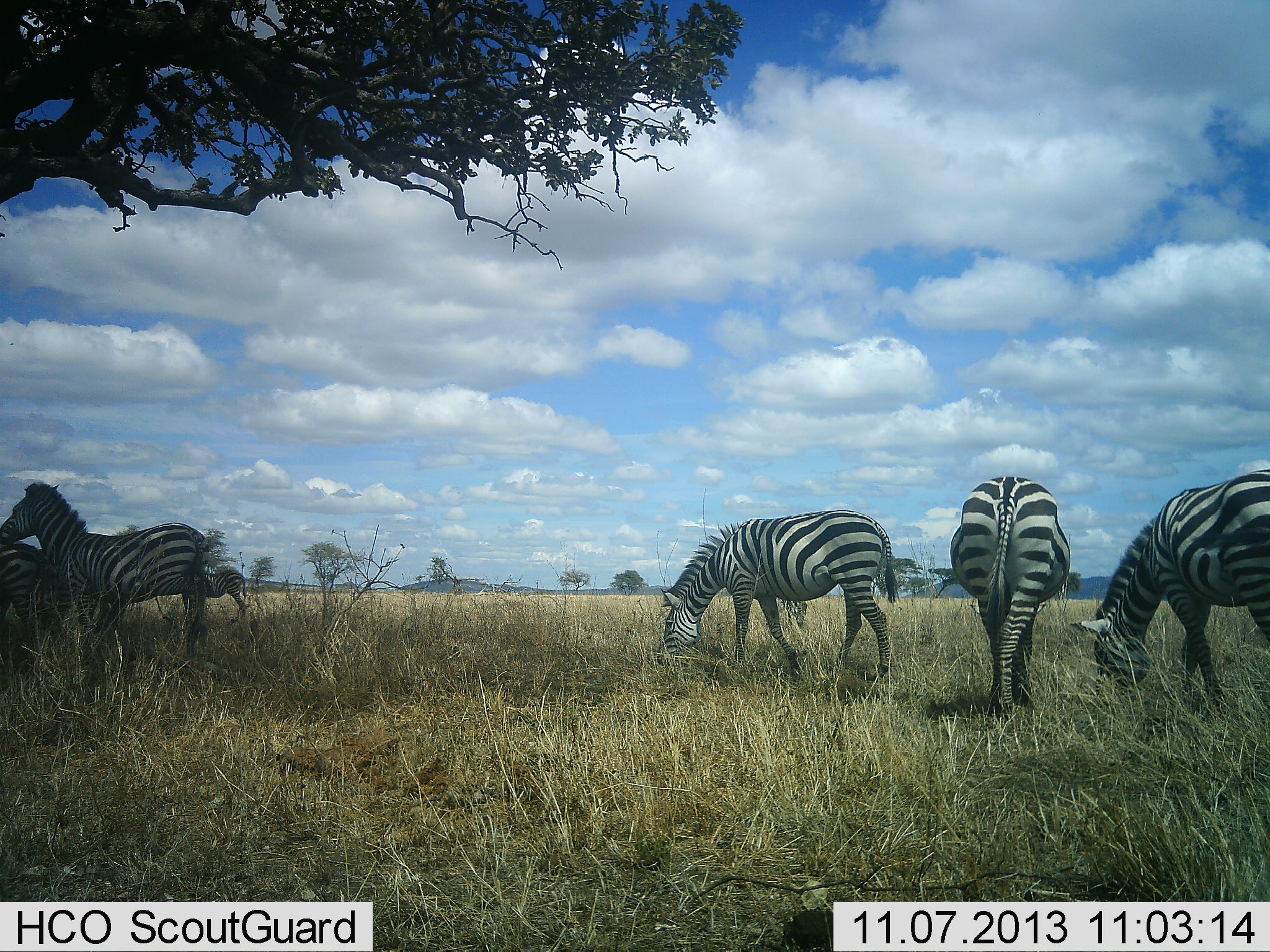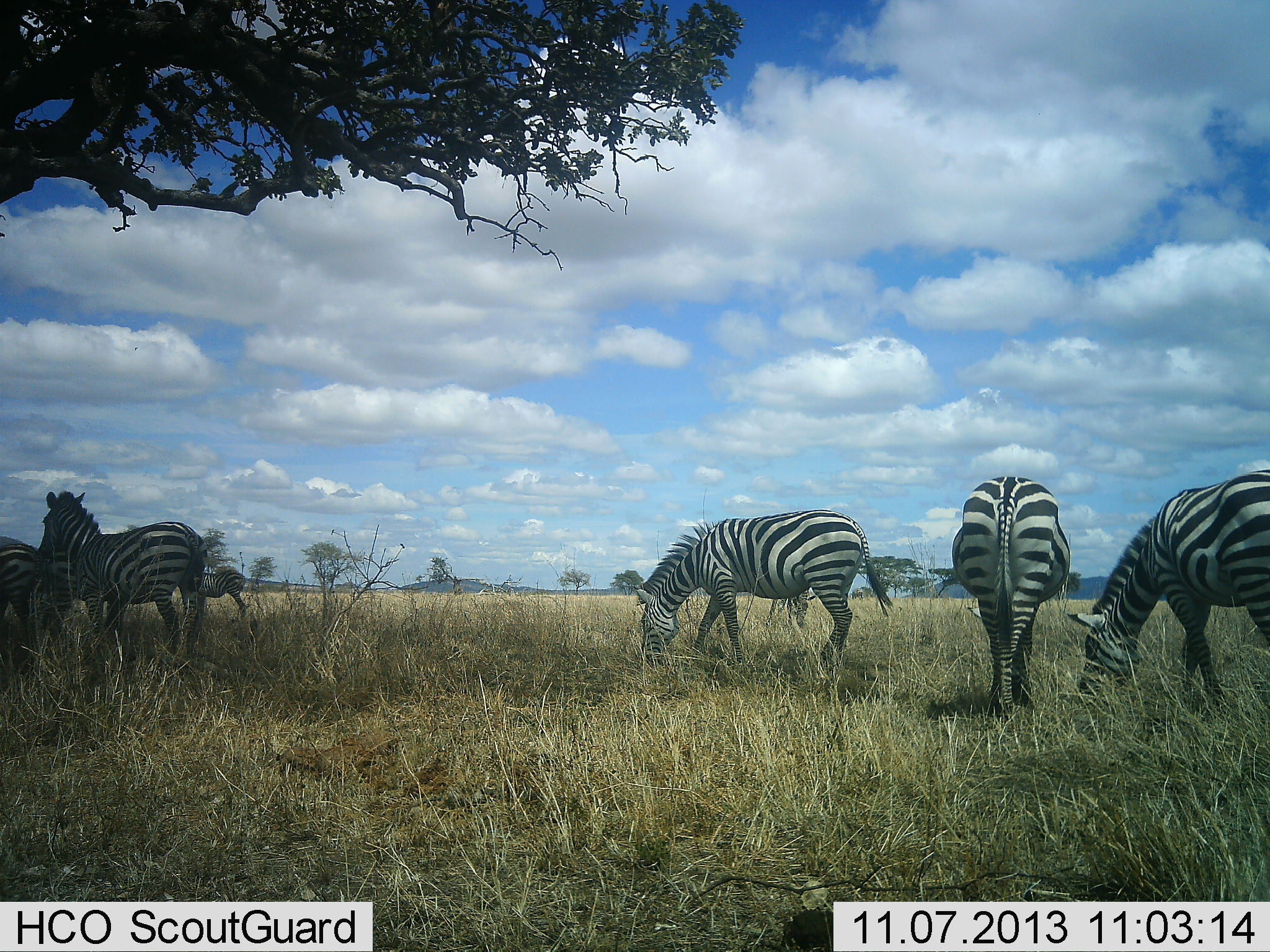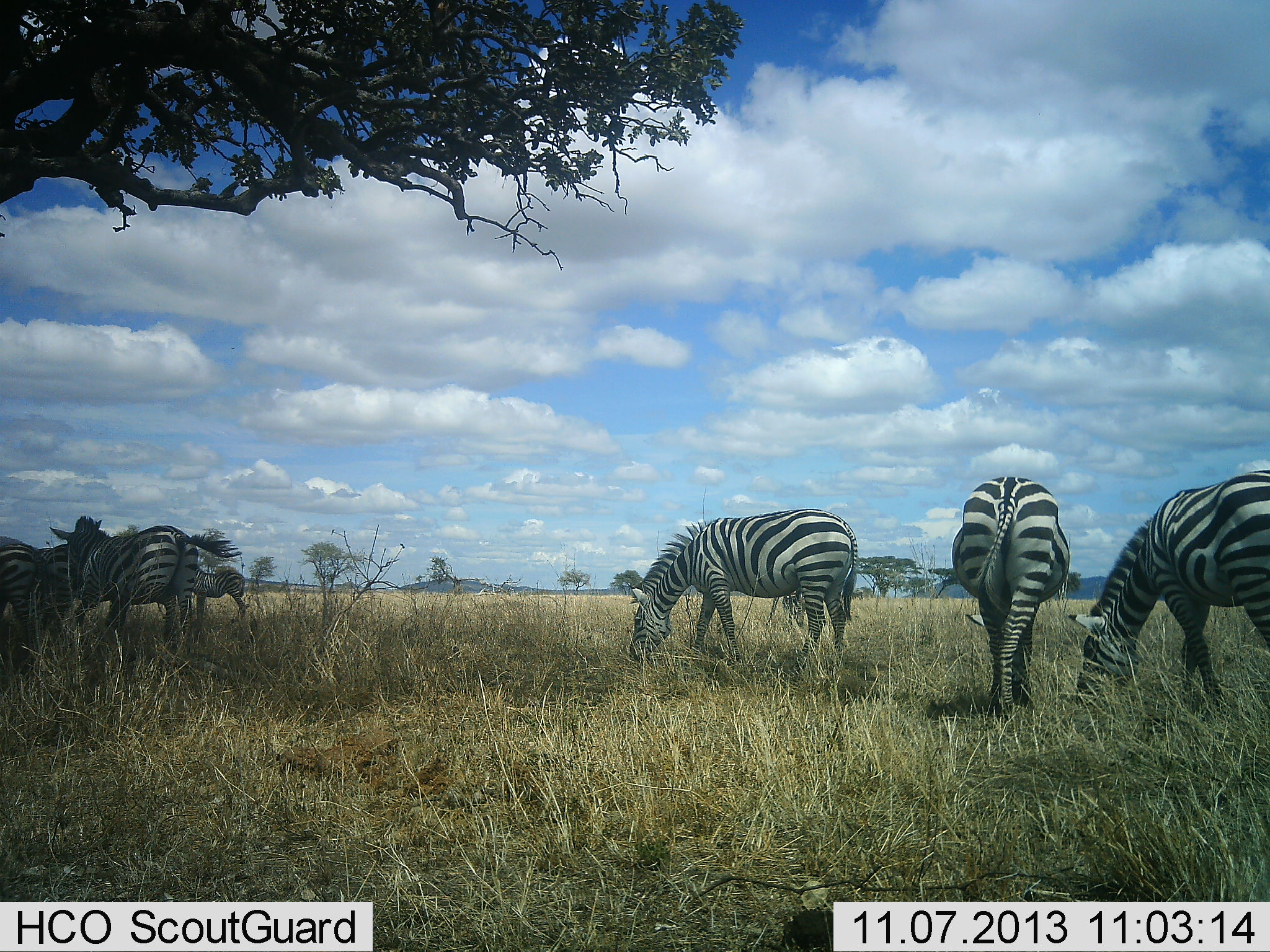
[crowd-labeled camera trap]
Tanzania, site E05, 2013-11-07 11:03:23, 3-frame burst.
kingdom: Animalia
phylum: Chordata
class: Mammalia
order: Perissodactyla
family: Equidae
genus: Equus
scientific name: Equus quagga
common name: plains zebra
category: zebra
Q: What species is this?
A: Zebra (plains zebra) (Equus quagga).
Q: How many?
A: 6.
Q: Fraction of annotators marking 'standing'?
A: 53%.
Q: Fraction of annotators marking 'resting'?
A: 5%.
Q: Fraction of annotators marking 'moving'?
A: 21%.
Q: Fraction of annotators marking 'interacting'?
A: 5%.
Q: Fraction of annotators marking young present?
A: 16%.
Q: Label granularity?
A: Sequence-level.